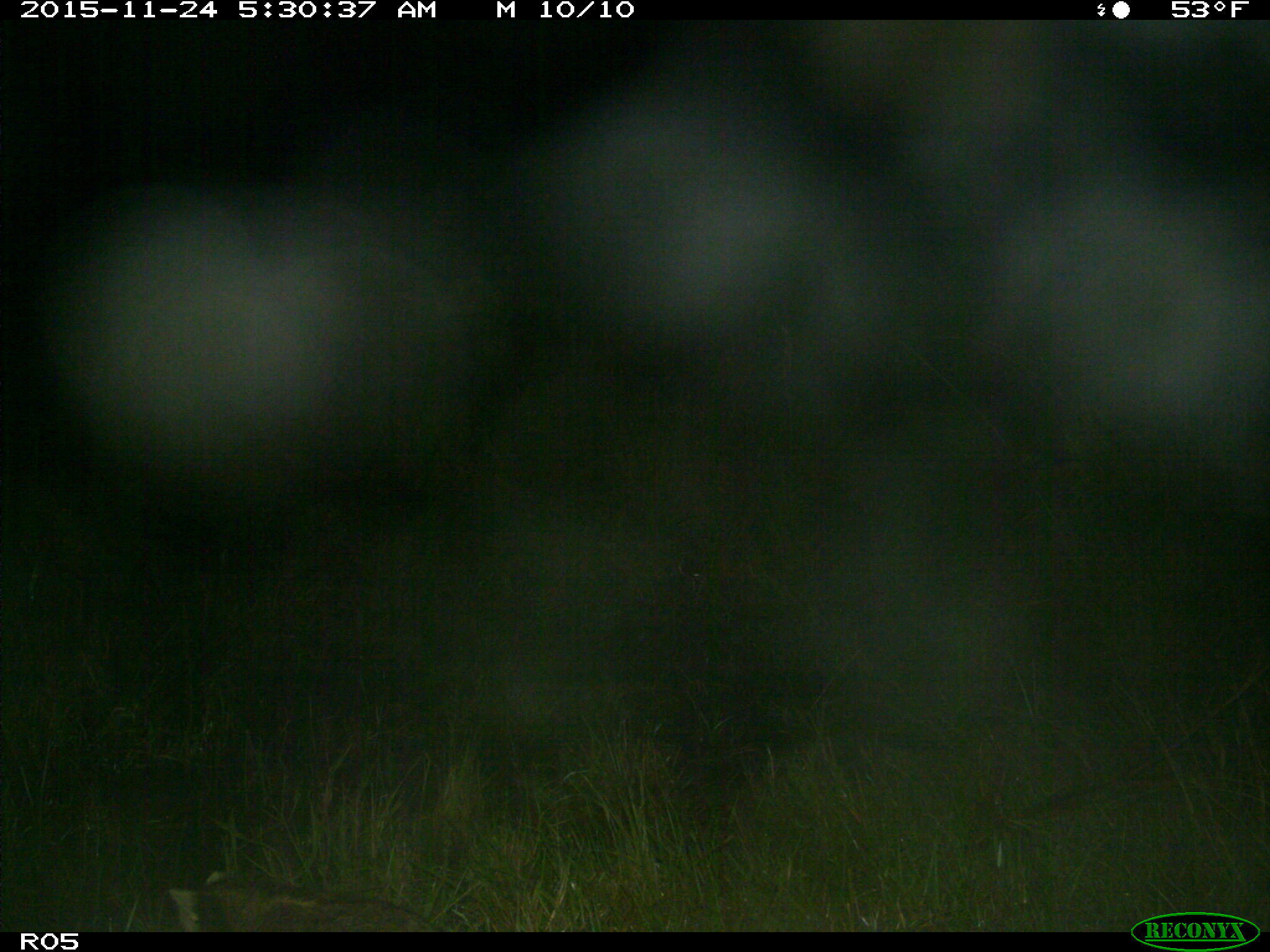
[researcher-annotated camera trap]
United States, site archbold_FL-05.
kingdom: Animalia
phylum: Chordata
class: Mammalia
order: Carnivora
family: Procyonidae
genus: Procyon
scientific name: Procyon lotor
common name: common raccoon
Procyon lotor (common raccoon).